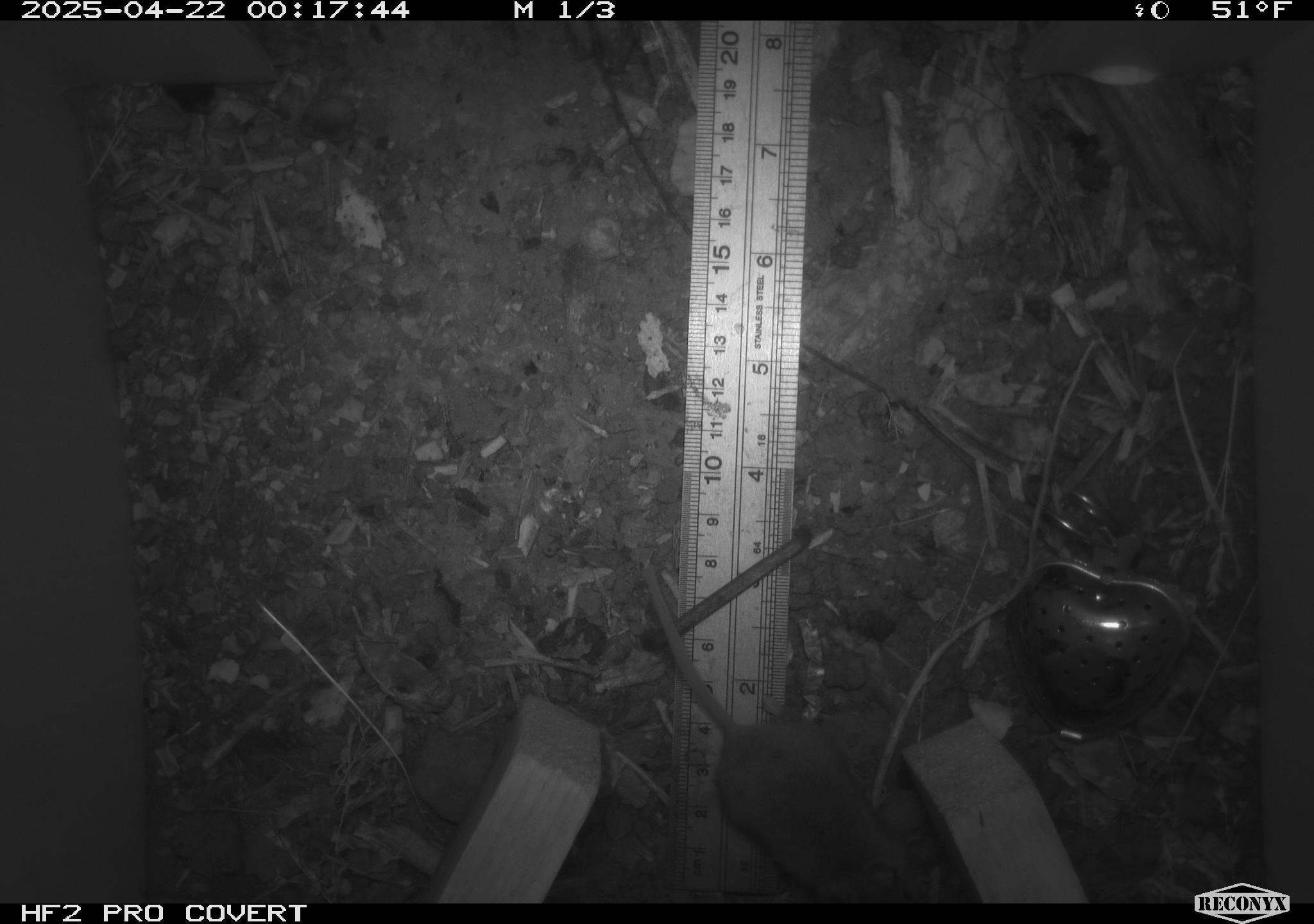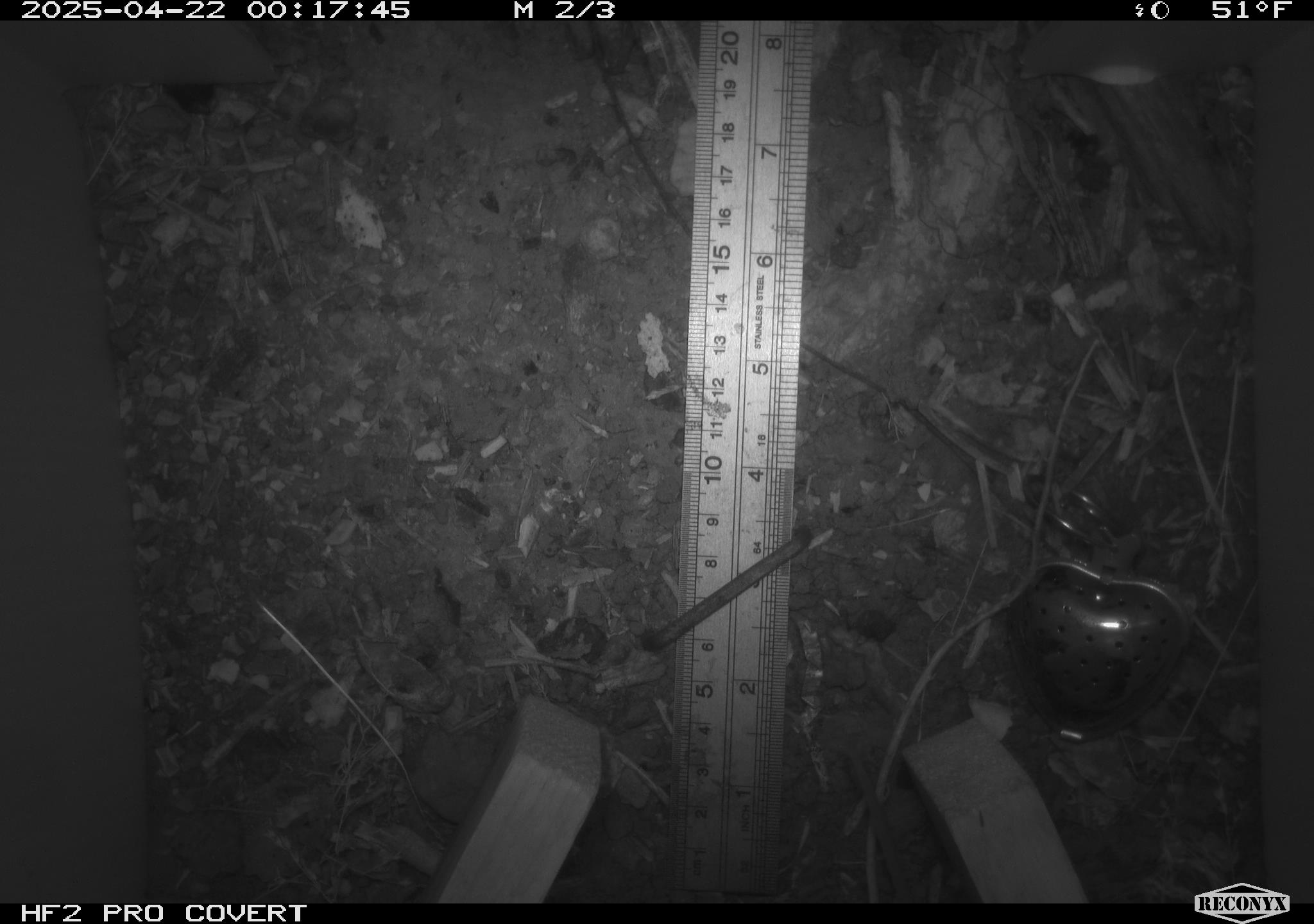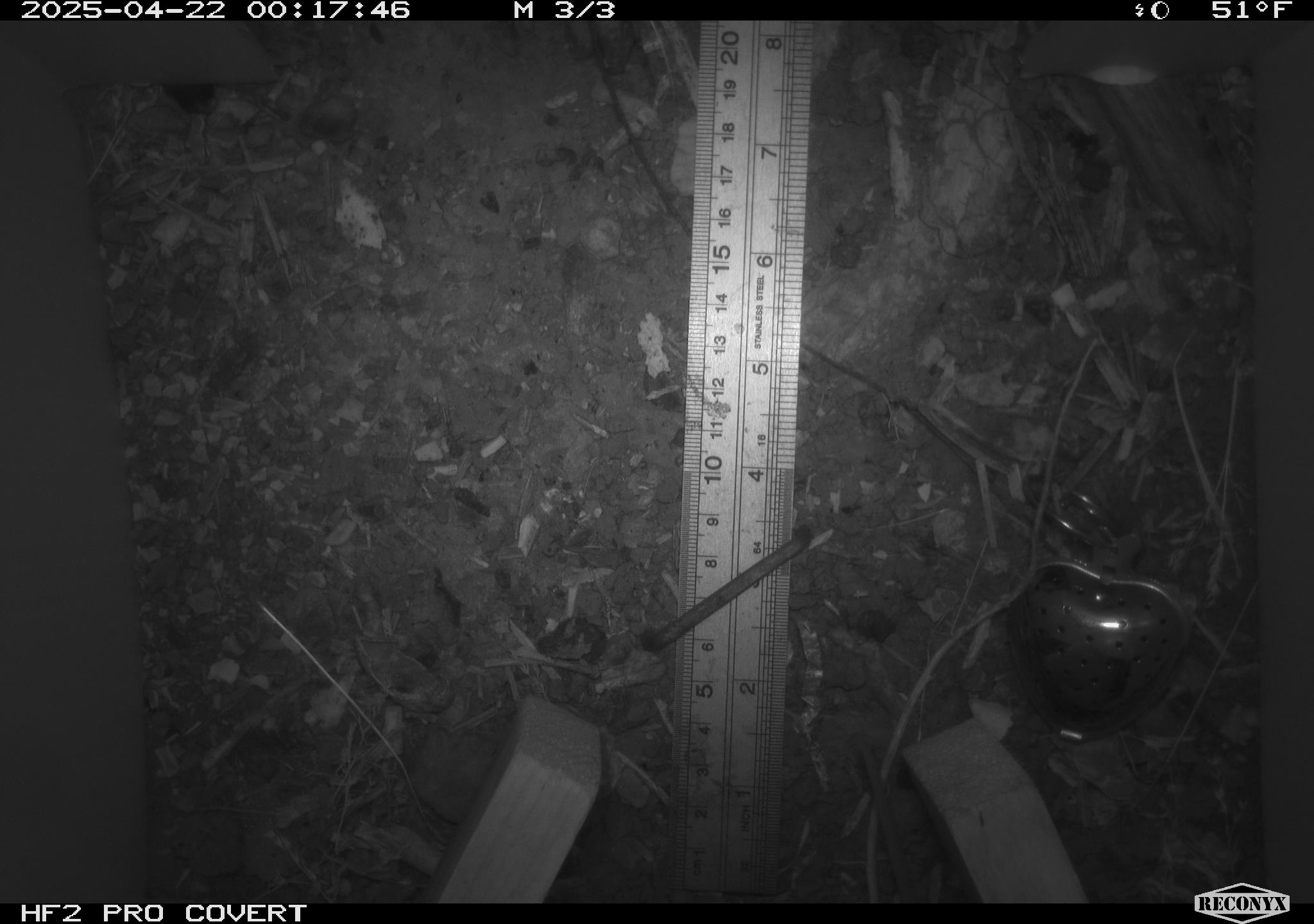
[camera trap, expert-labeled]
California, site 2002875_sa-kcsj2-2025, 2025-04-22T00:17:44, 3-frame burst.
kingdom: Animalia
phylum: Chordata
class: Mammalia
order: Rodentia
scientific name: Rodentia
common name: rodent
Rodent (Rodentia).